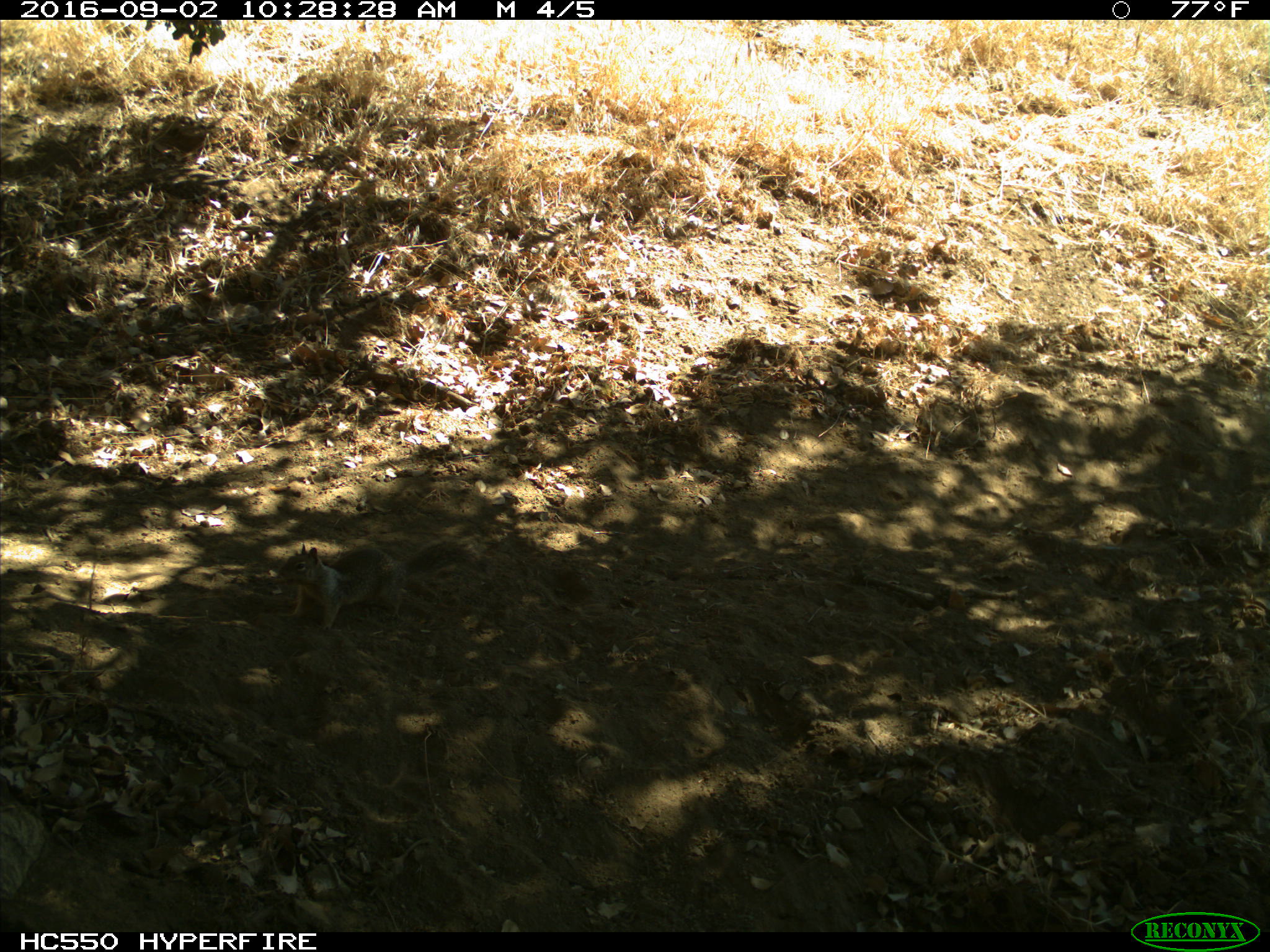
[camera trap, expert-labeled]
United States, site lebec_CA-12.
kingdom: Animalia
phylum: Chordata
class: Mammalia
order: Rodentia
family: Sciuridae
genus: Otospermophilus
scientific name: Otospermophilus beecheyi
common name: california ground squirrel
Otospermophilus beecheyi (california ground squirrel).